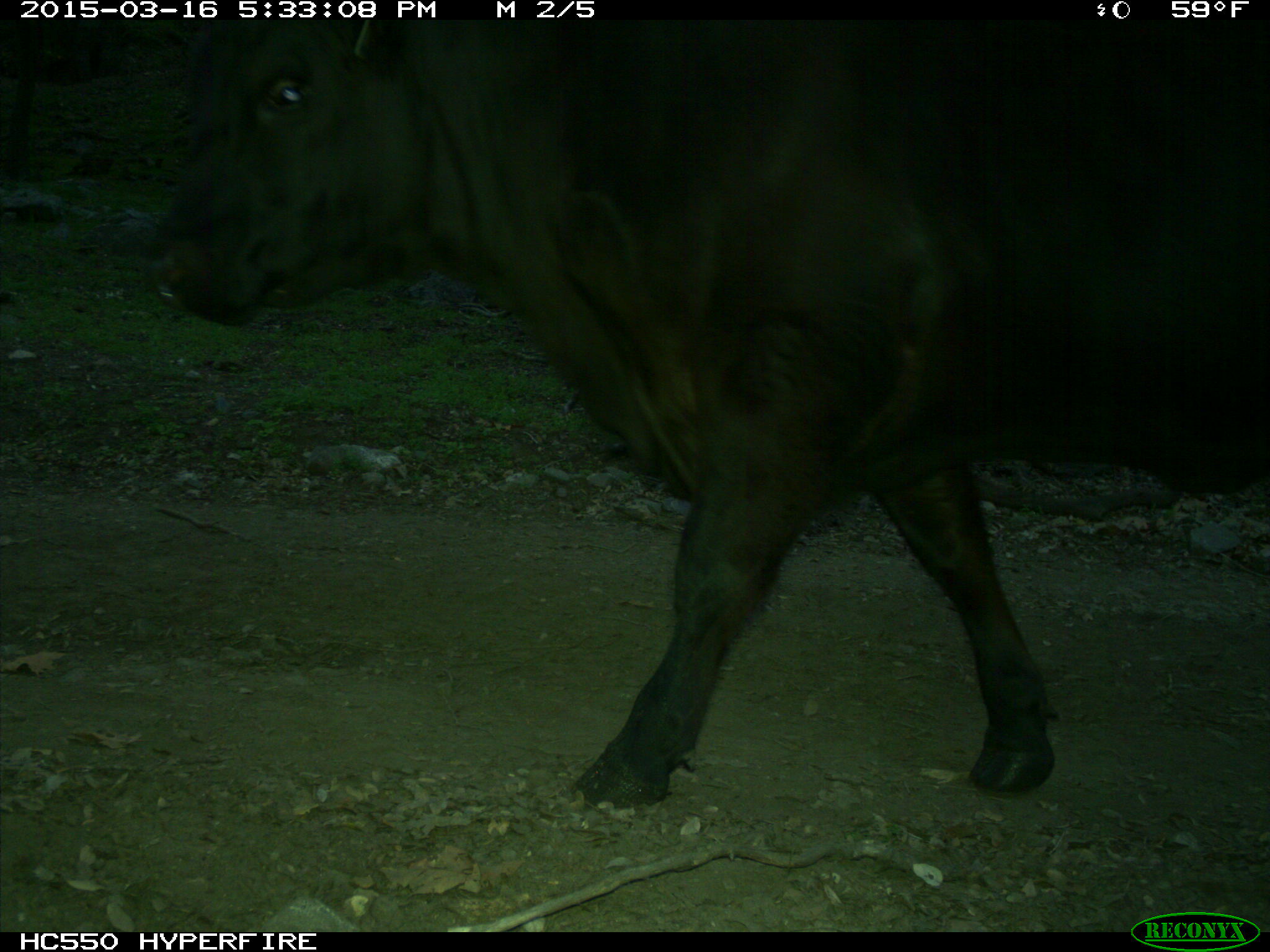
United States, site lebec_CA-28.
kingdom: Animalia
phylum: Chordata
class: Mammalia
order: Artiodactyla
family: Bovidae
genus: Bos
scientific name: Bos taurus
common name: domestic cow